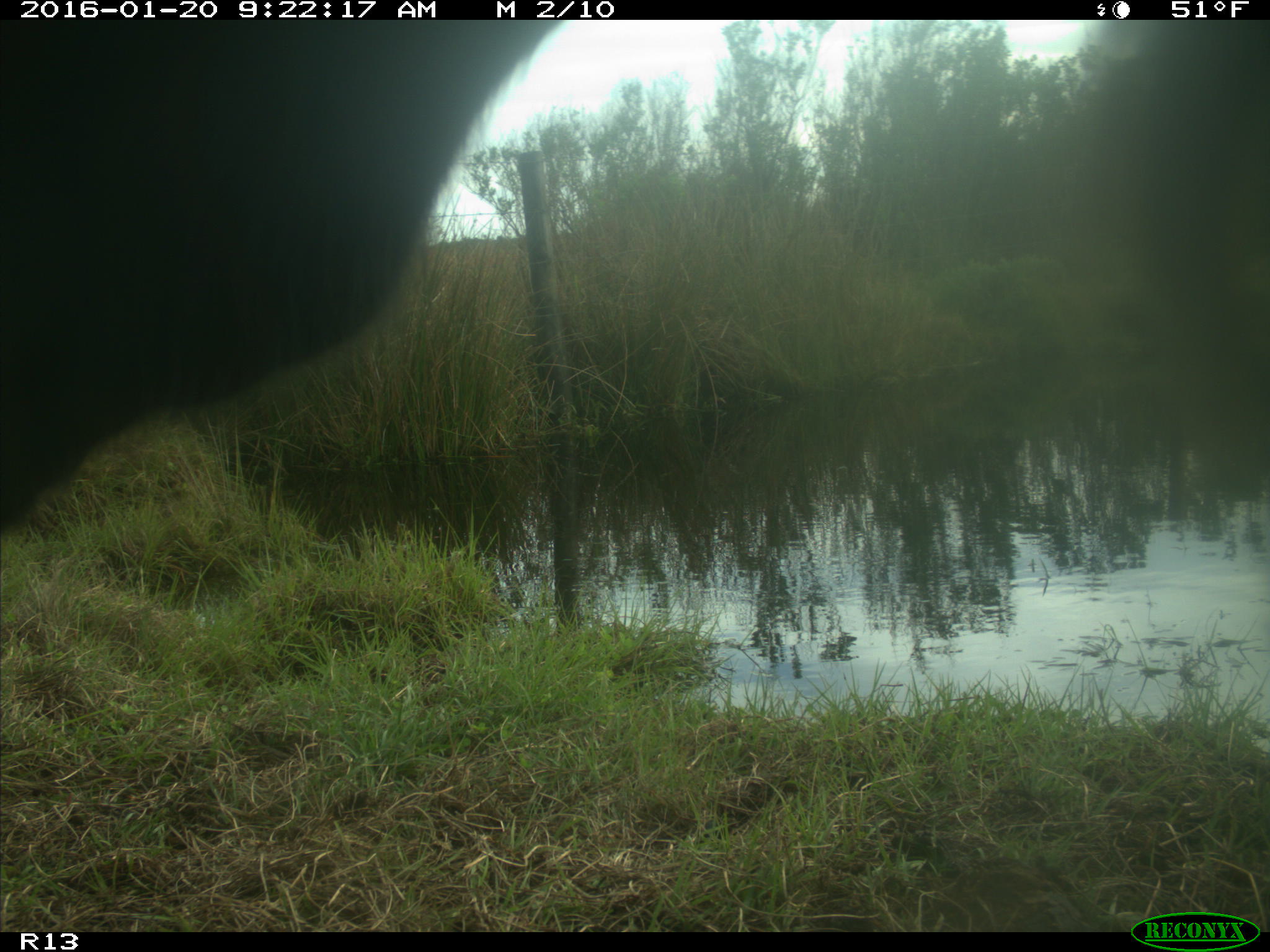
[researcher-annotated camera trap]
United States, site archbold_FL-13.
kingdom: Animalia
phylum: Chordata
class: Mammalia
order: Artiodactyla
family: Bovidae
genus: Bos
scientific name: Bos taurus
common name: domestic cow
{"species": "Bos taurus (domestic cow)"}